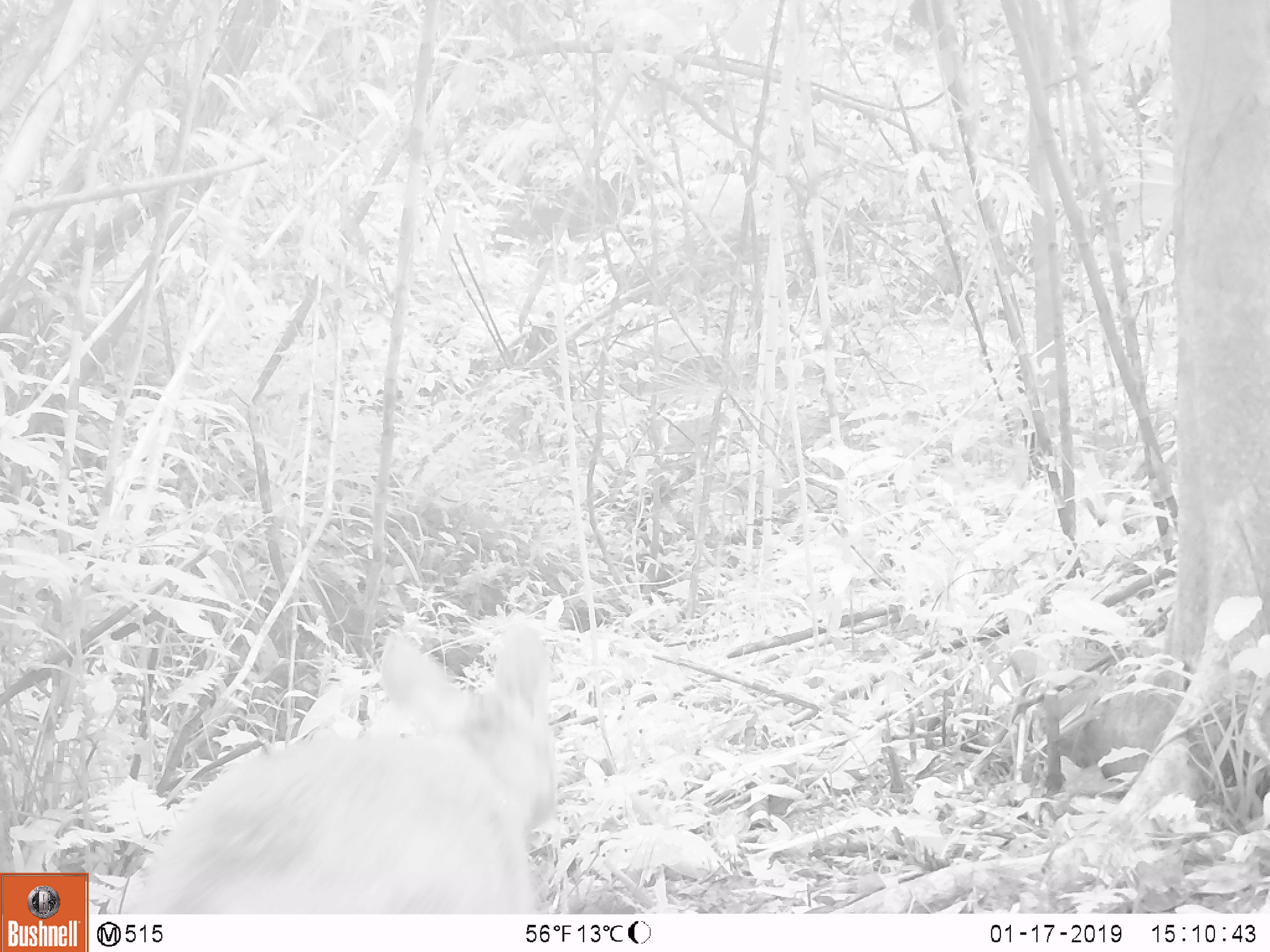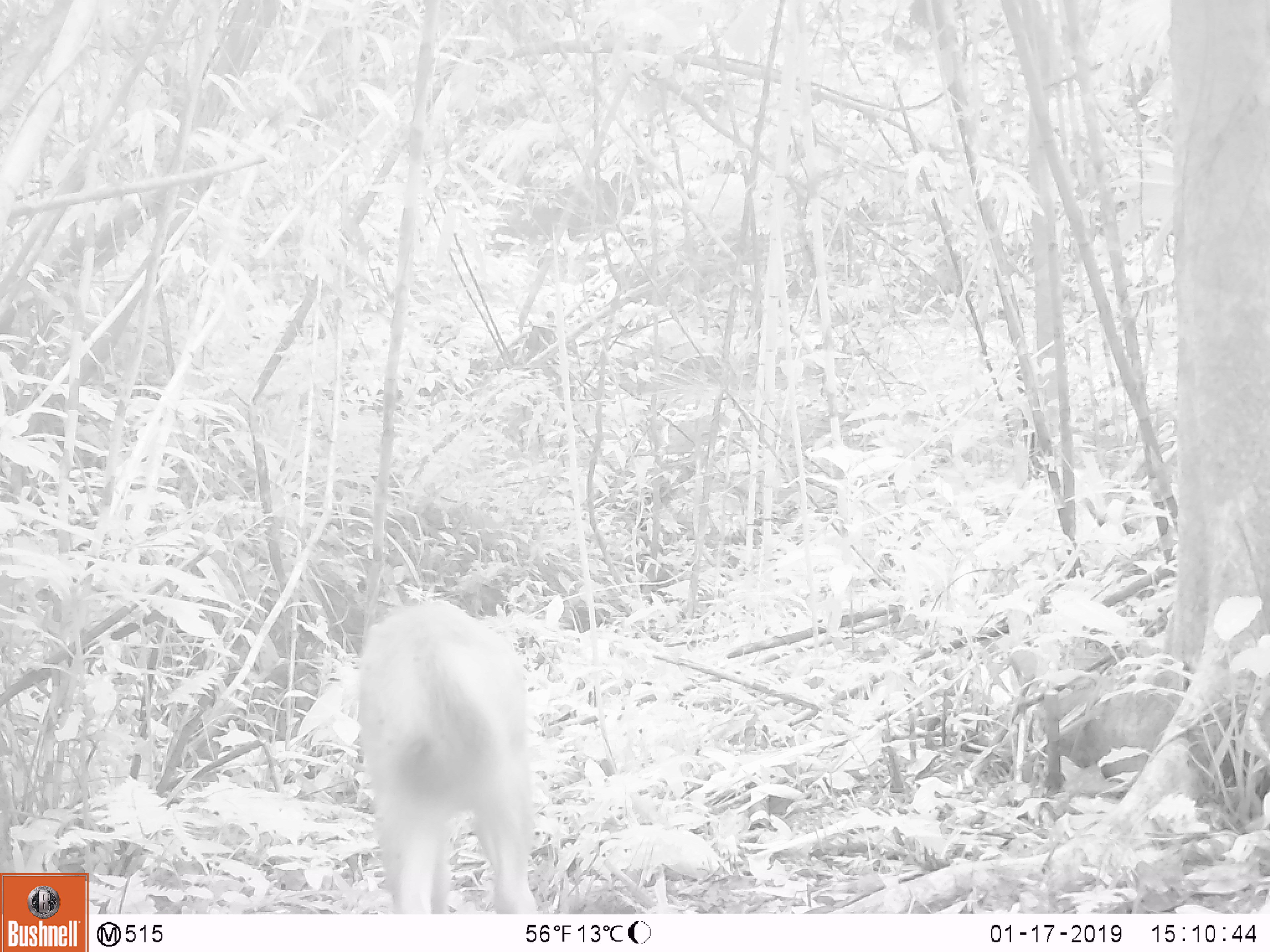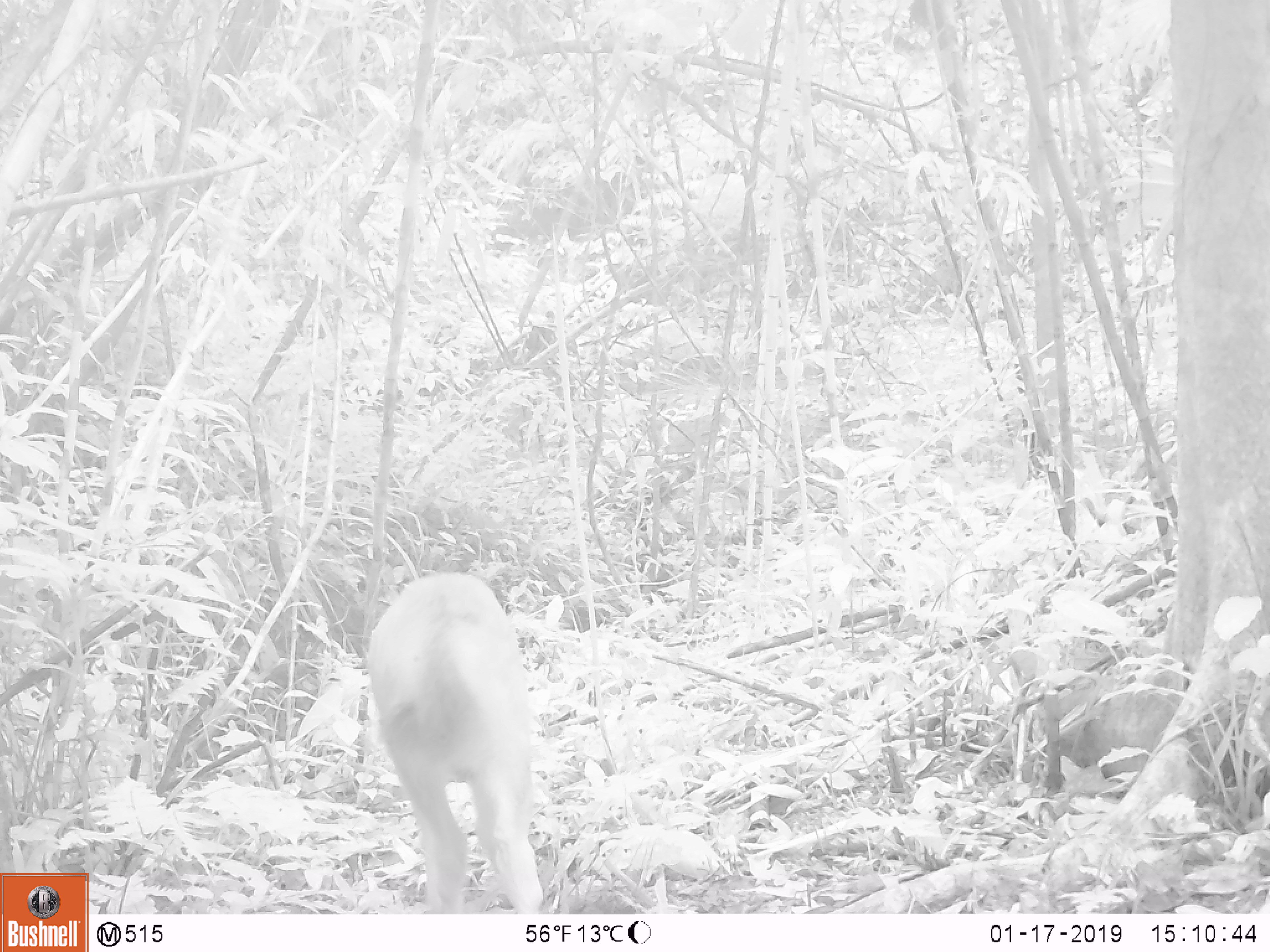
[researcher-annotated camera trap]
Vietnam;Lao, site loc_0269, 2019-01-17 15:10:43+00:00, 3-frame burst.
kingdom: Animalia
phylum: Chordata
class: Mammalia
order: Artiodactyla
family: Cervidae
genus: Rusa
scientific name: Rusa unicolor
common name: sambar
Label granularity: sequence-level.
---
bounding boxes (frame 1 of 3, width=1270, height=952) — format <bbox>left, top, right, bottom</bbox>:
sambar: <bbox>126, 618, 556, 913</bbox>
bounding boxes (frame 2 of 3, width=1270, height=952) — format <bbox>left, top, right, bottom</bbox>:
sambar: <bbox>355, 596, 538, 914</bbox>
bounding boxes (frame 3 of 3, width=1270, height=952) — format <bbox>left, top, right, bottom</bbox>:
sambar: <bbox>367, 572, 543, 914</bbox>